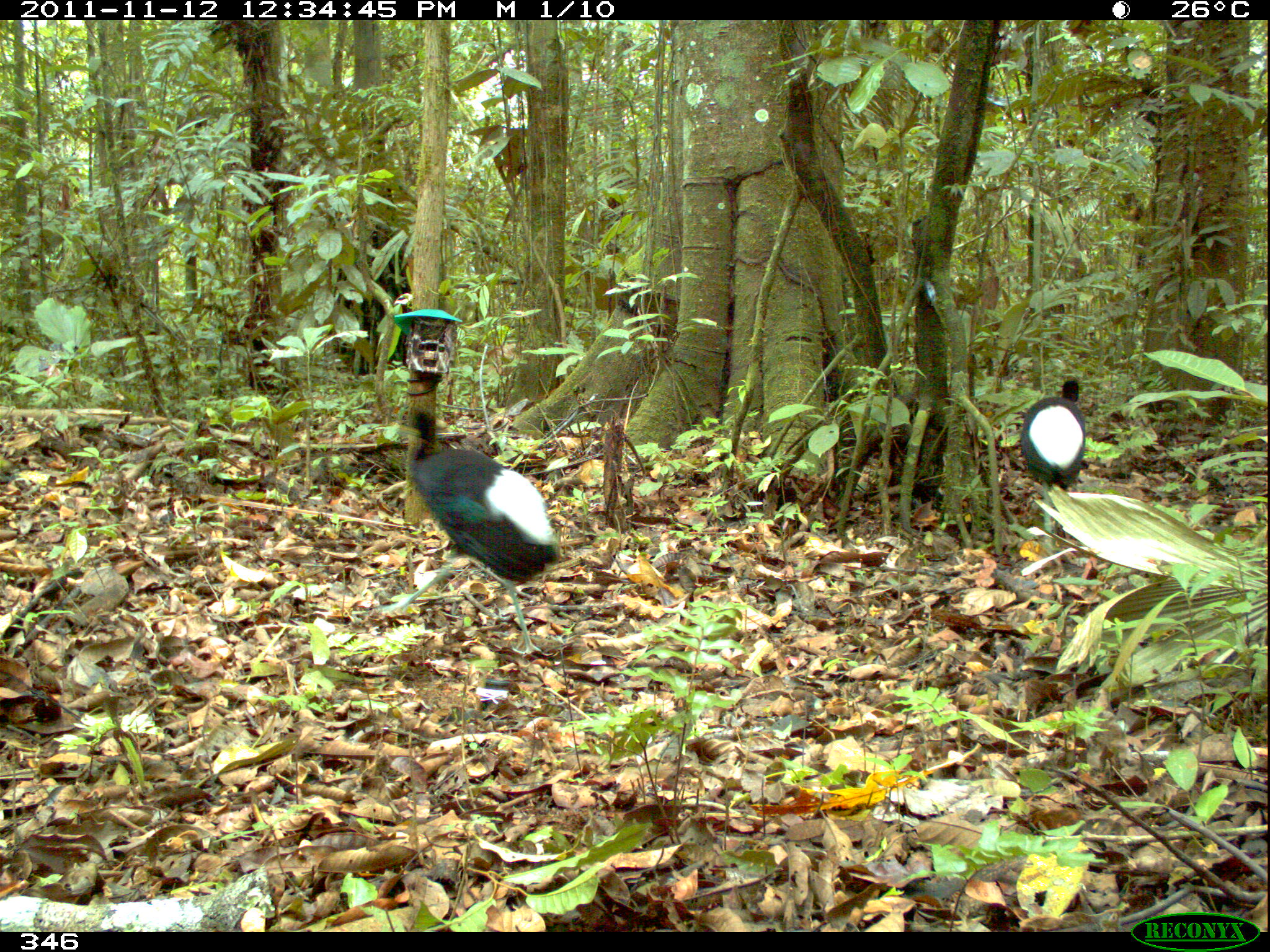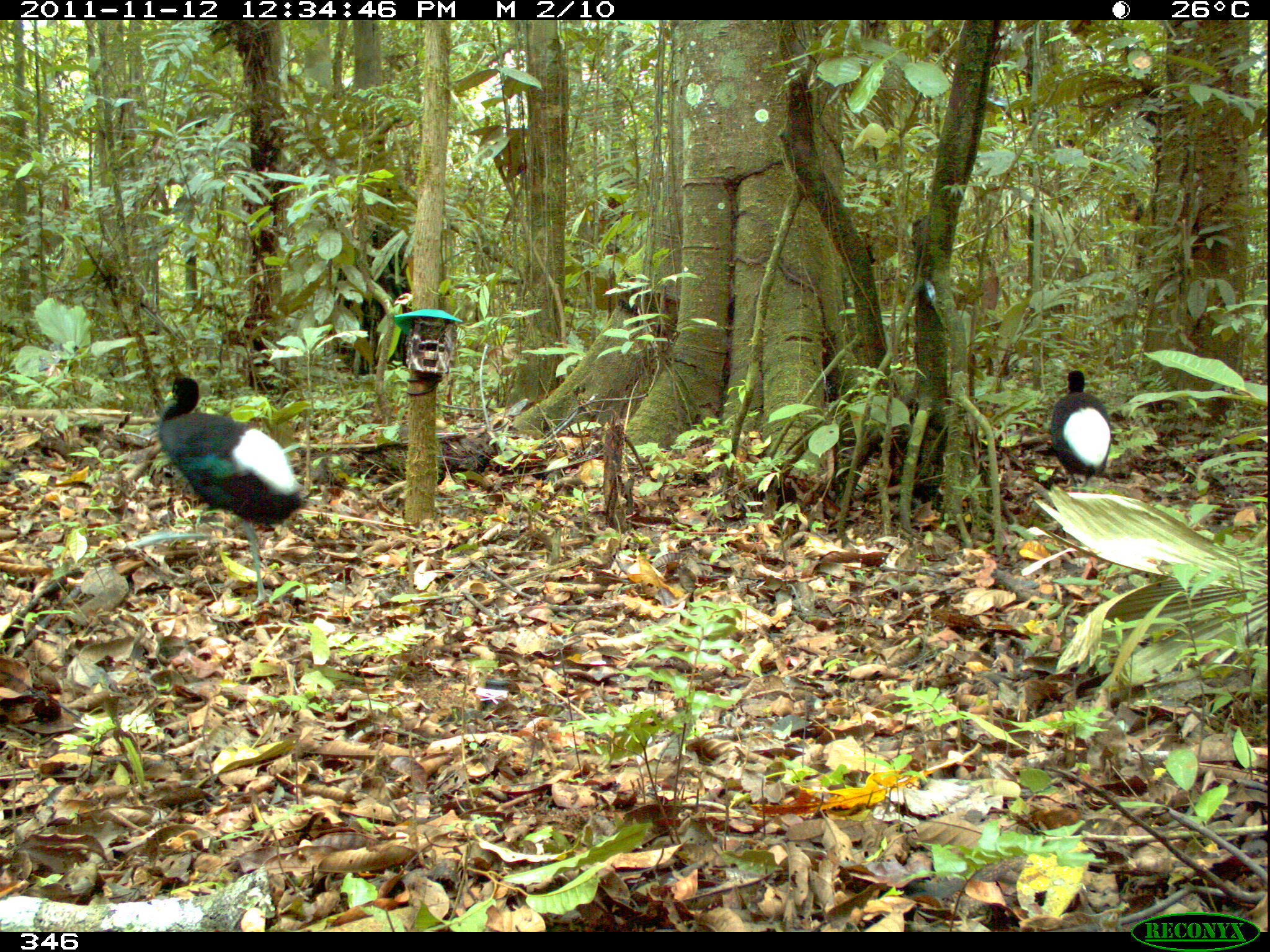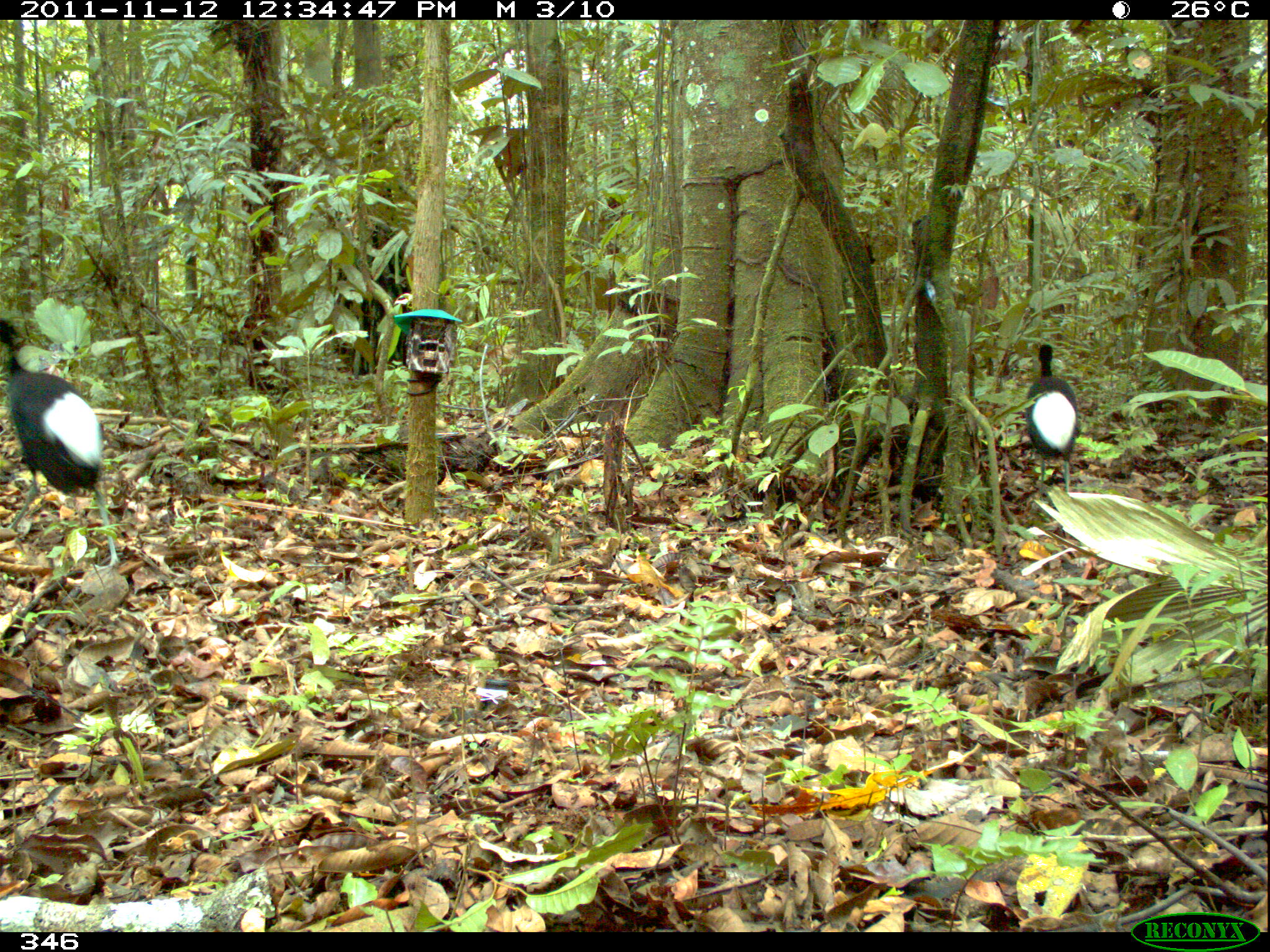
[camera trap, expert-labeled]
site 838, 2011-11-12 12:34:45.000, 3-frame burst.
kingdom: Animalia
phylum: Chordata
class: Aves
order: Gruiformes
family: Psophiidae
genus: Psophia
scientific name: Psophia leucoptera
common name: pale-winged trumpeter